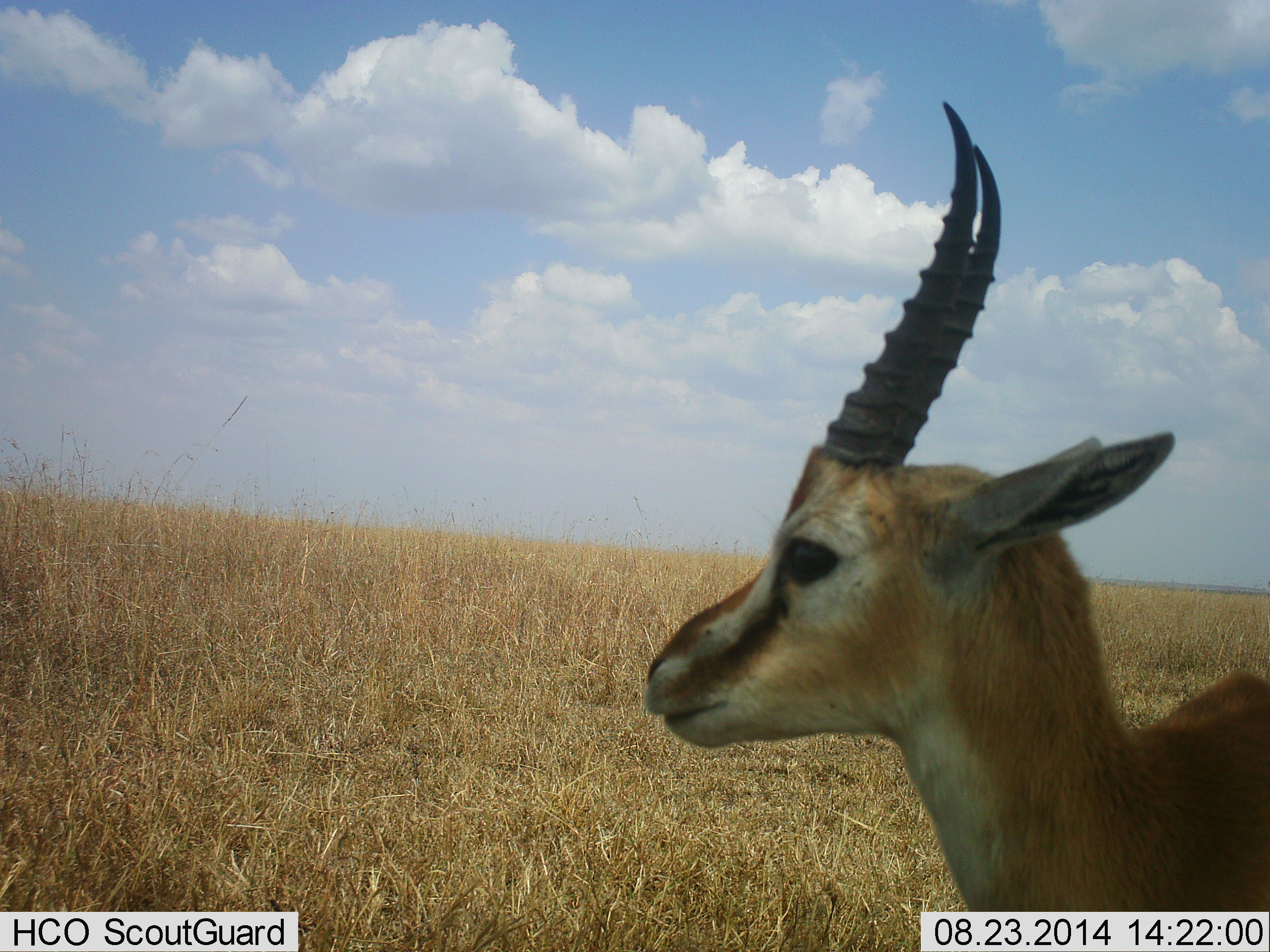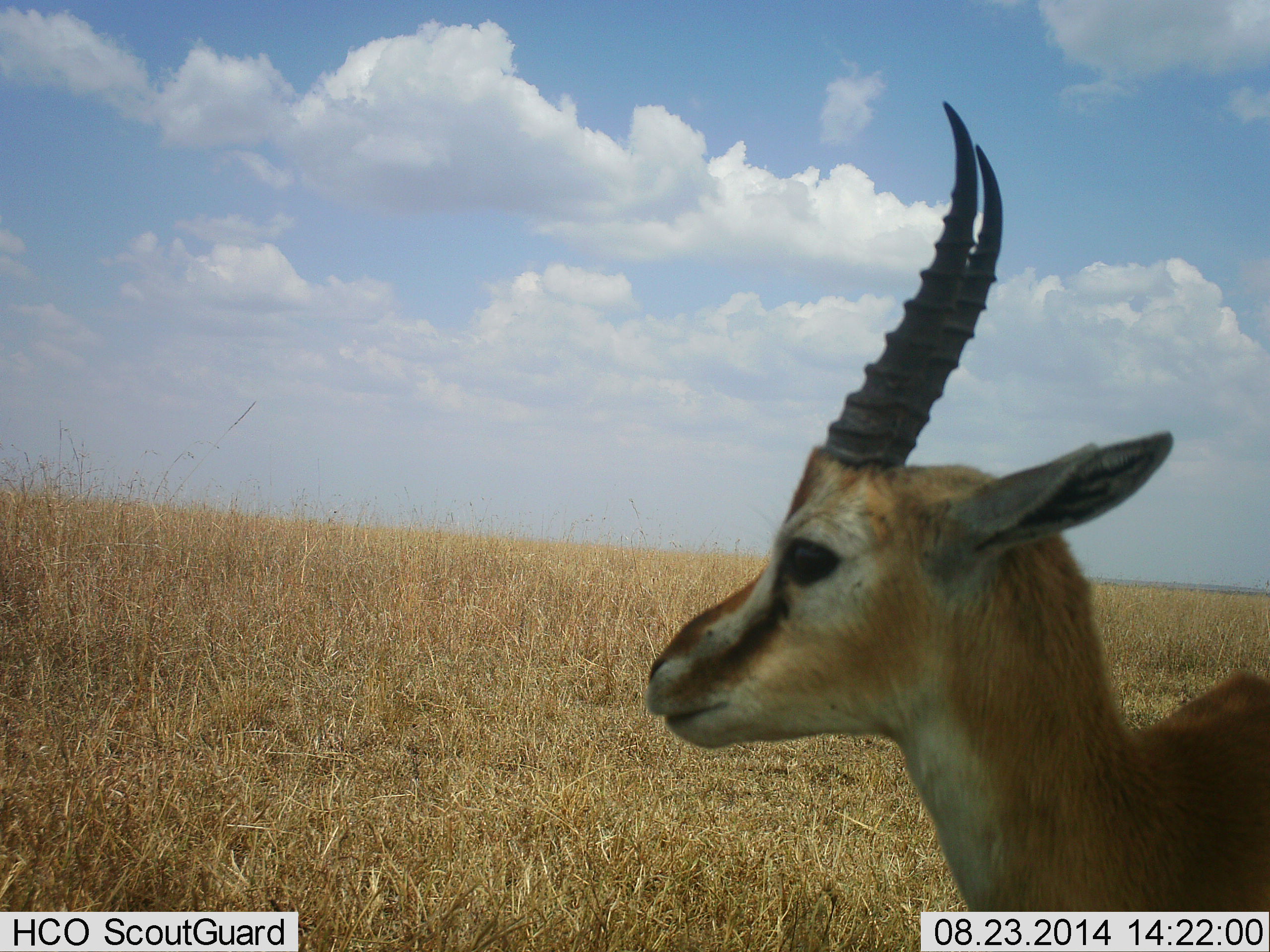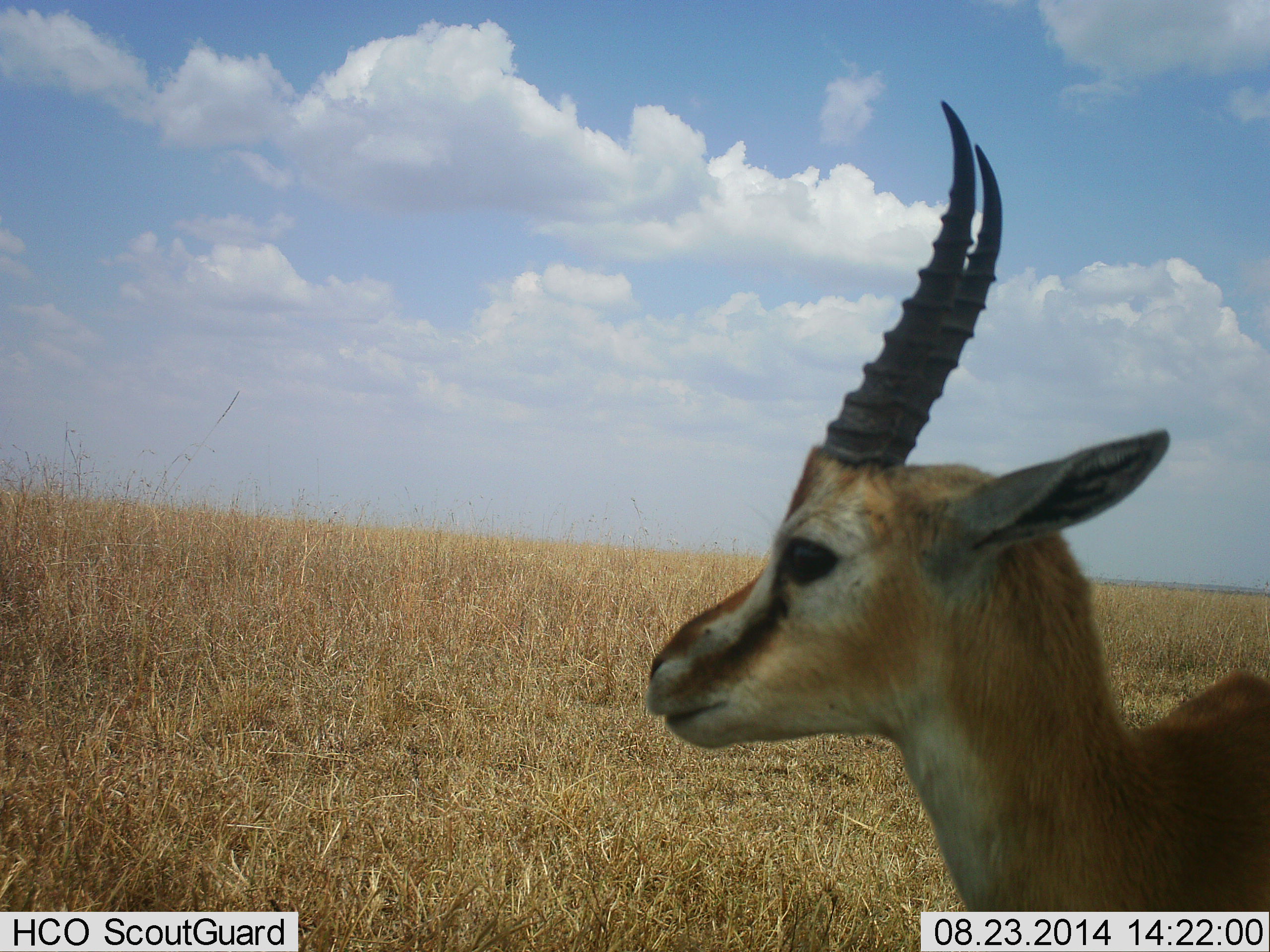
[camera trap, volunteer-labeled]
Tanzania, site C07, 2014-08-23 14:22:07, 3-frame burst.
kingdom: Animalia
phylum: Chordata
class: Mammalia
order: Artiodactyla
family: Bovidae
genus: Eudorcas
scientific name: Eudorcas thomsonii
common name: thomson's gazelle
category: gazellethomsons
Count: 1.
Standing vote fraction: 100%.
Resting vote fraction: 0%.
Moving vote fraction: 0%.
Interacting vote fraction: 0%.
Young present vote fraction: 0%.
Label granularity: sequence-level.